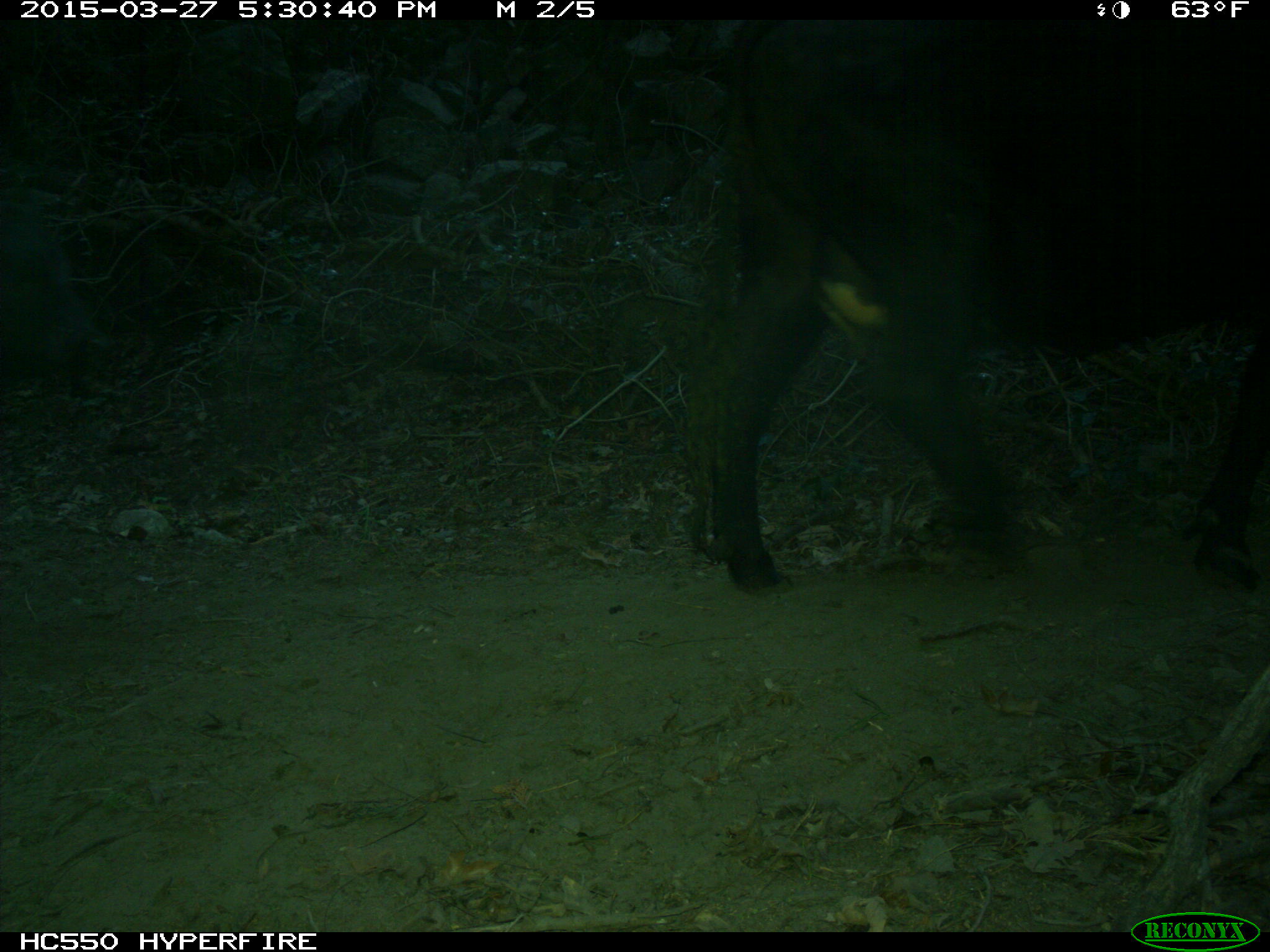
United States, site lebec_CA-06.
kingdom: Animalia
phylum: Chordata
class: Mammalia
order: Artiodactyla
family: Bovidae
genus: Bos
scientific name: Bos taurus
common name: domestic cow